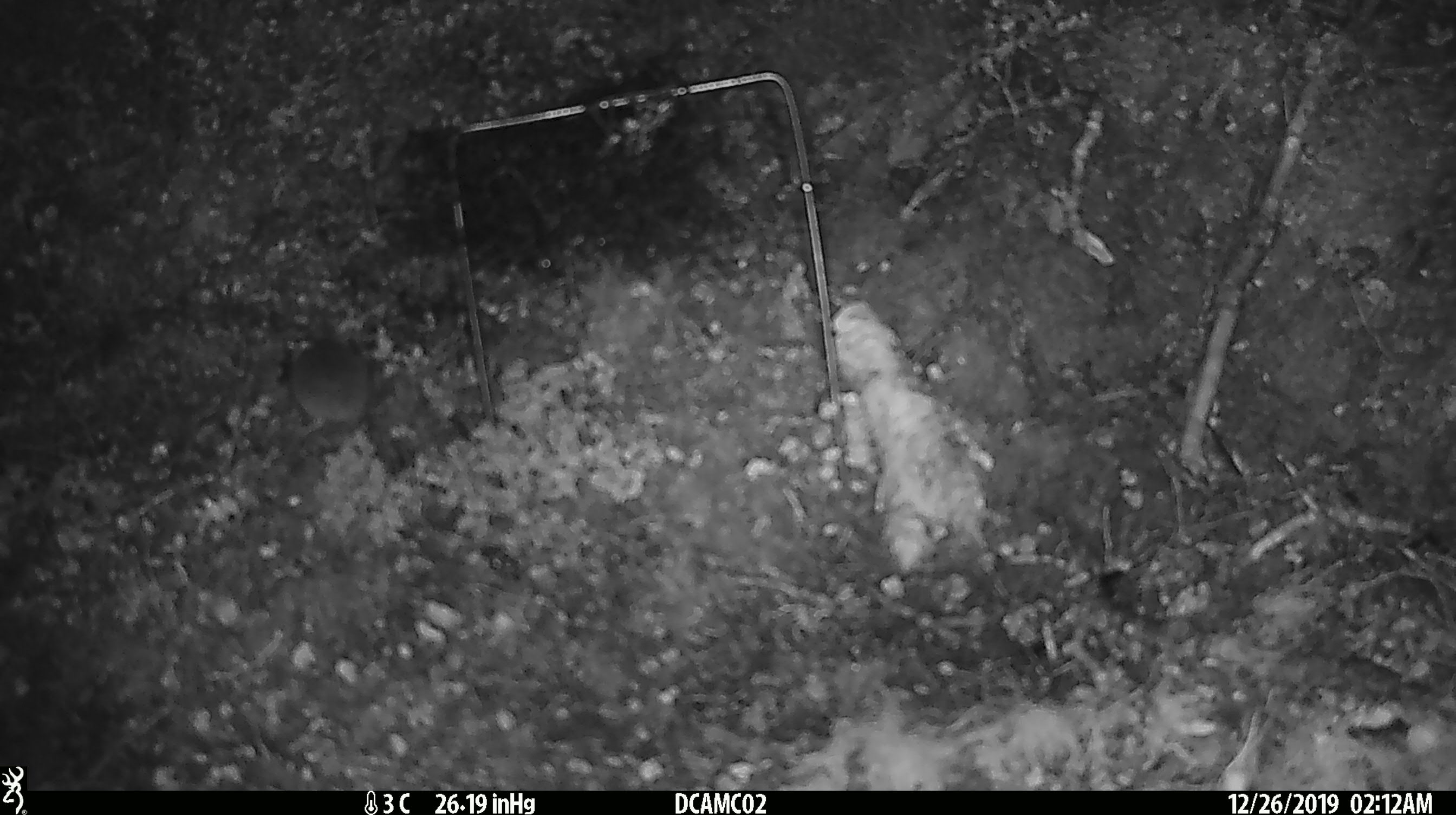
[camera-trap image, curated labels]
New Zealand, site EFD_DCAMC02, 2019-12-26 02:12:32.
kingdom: Animalia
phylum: Chordata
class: Mammalia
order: Rodentia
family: Muridae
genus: Mus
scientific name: Mus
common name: mouse